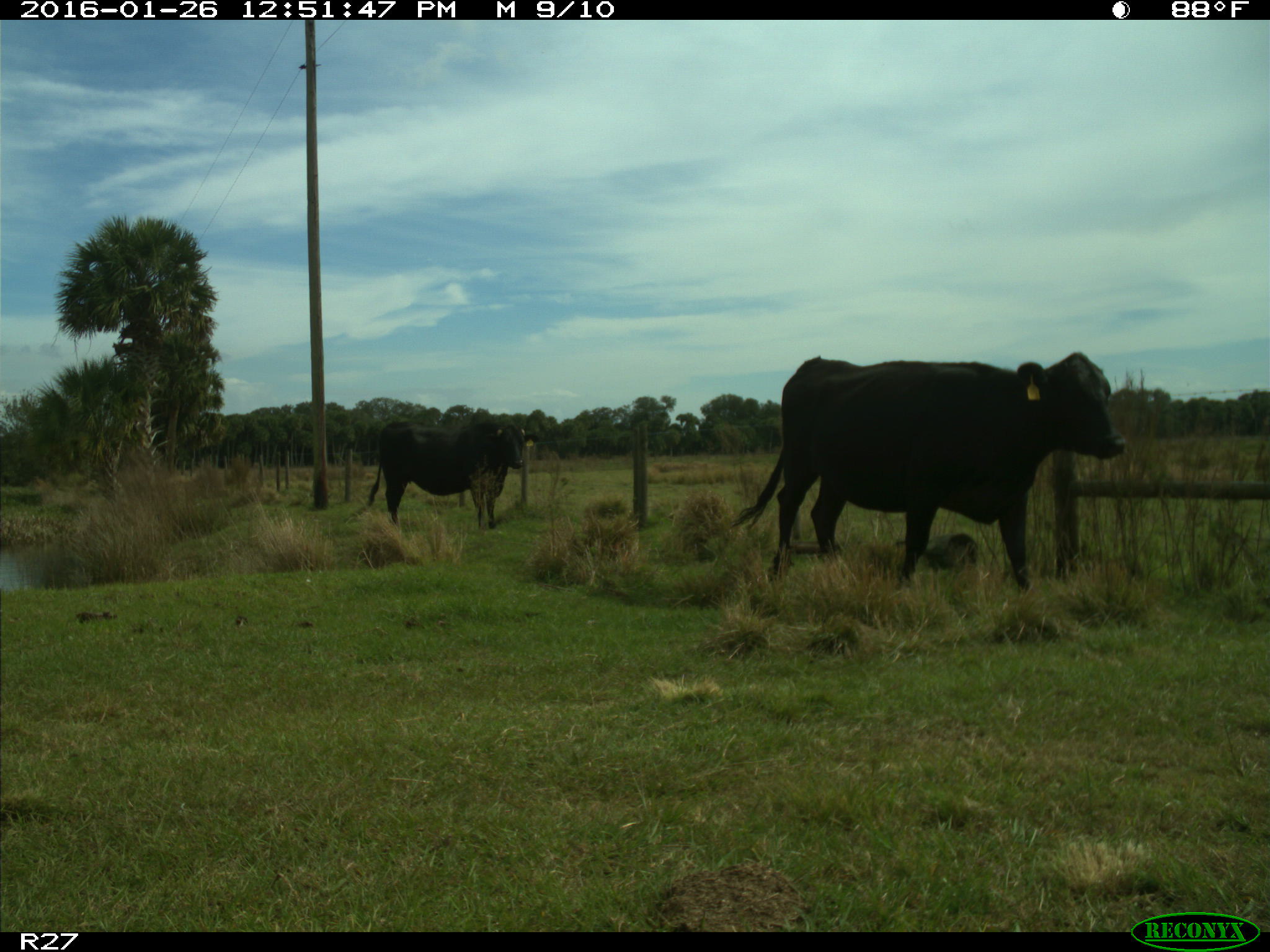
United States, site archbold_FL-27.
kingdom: Animalia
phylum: Chordata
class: Mammalia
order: Artiodactyla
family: Bovidae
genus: Bos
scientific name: Bos taurus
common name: domestic cow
Bos taurus (domestic cow).